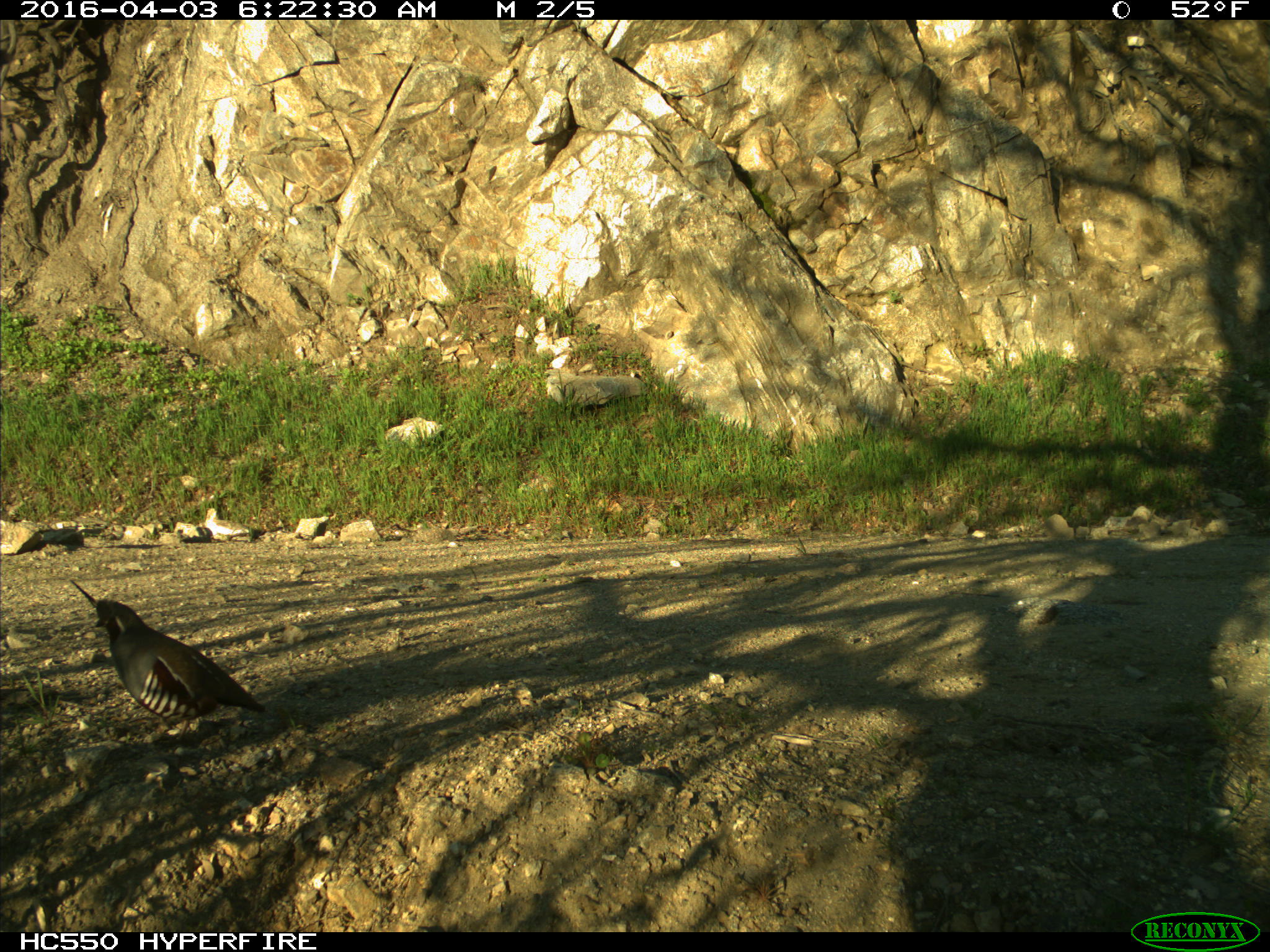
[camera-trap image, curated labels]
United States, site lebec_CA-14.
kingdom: Animalia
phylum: Chordata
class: Aves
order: Galliformes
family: Odontophoridae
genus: Callipepla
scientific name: Callipepla californica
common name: california quail